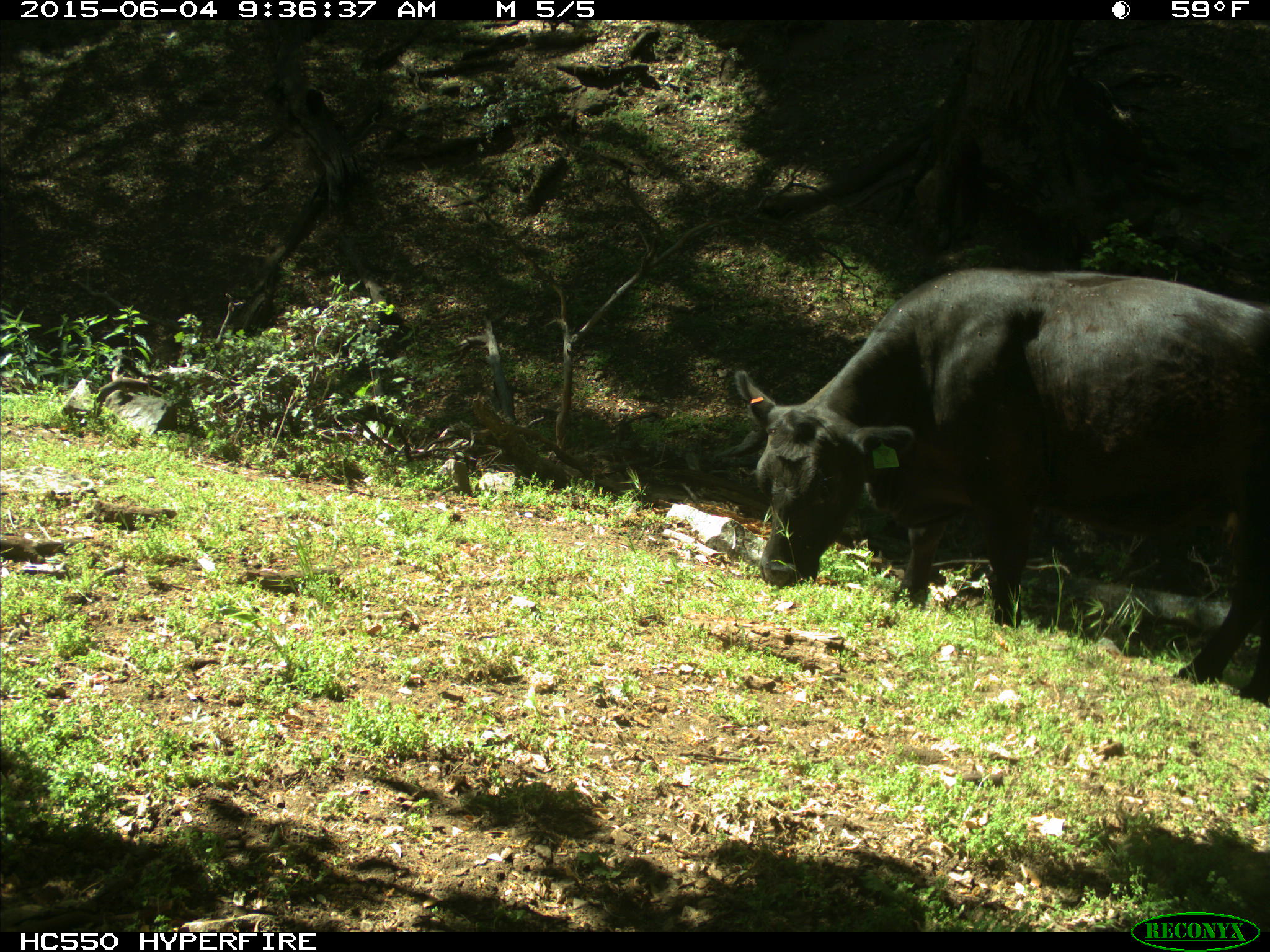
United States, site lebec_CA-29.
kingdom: Animalia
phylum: Chordata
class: Mammalia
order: Artiodactyla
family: Bovidae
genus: Bos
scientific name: Bos taurus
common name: domestic cow